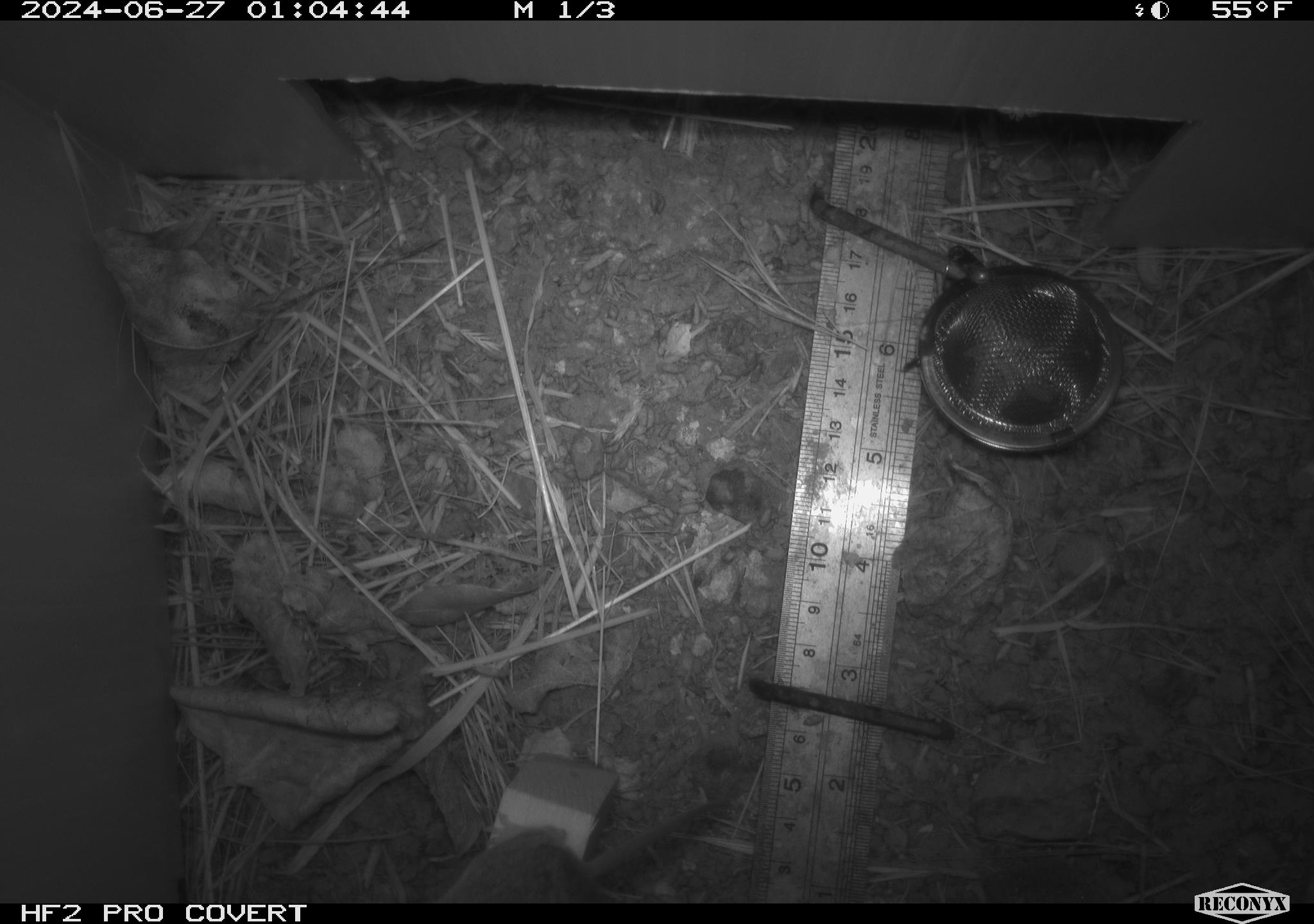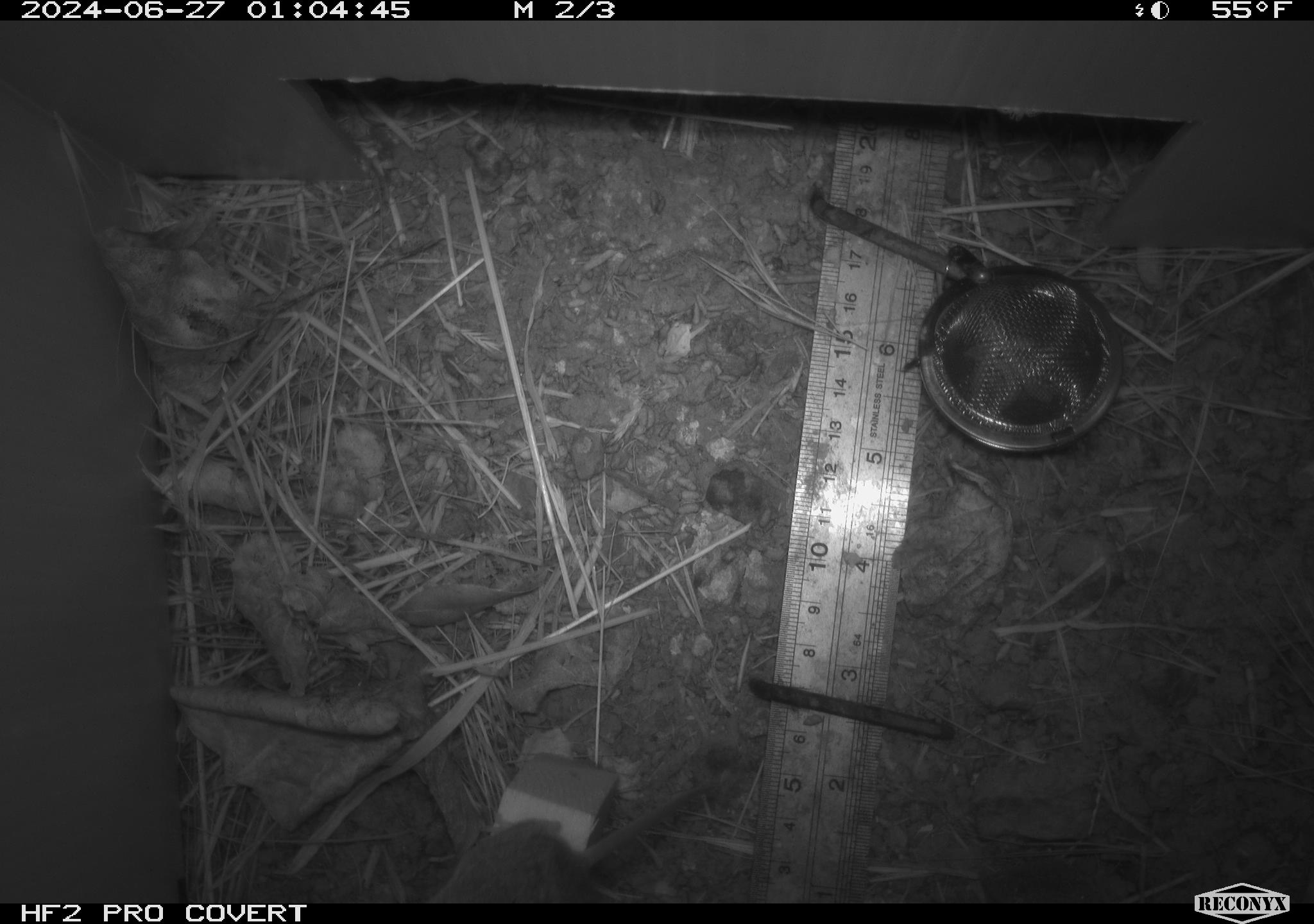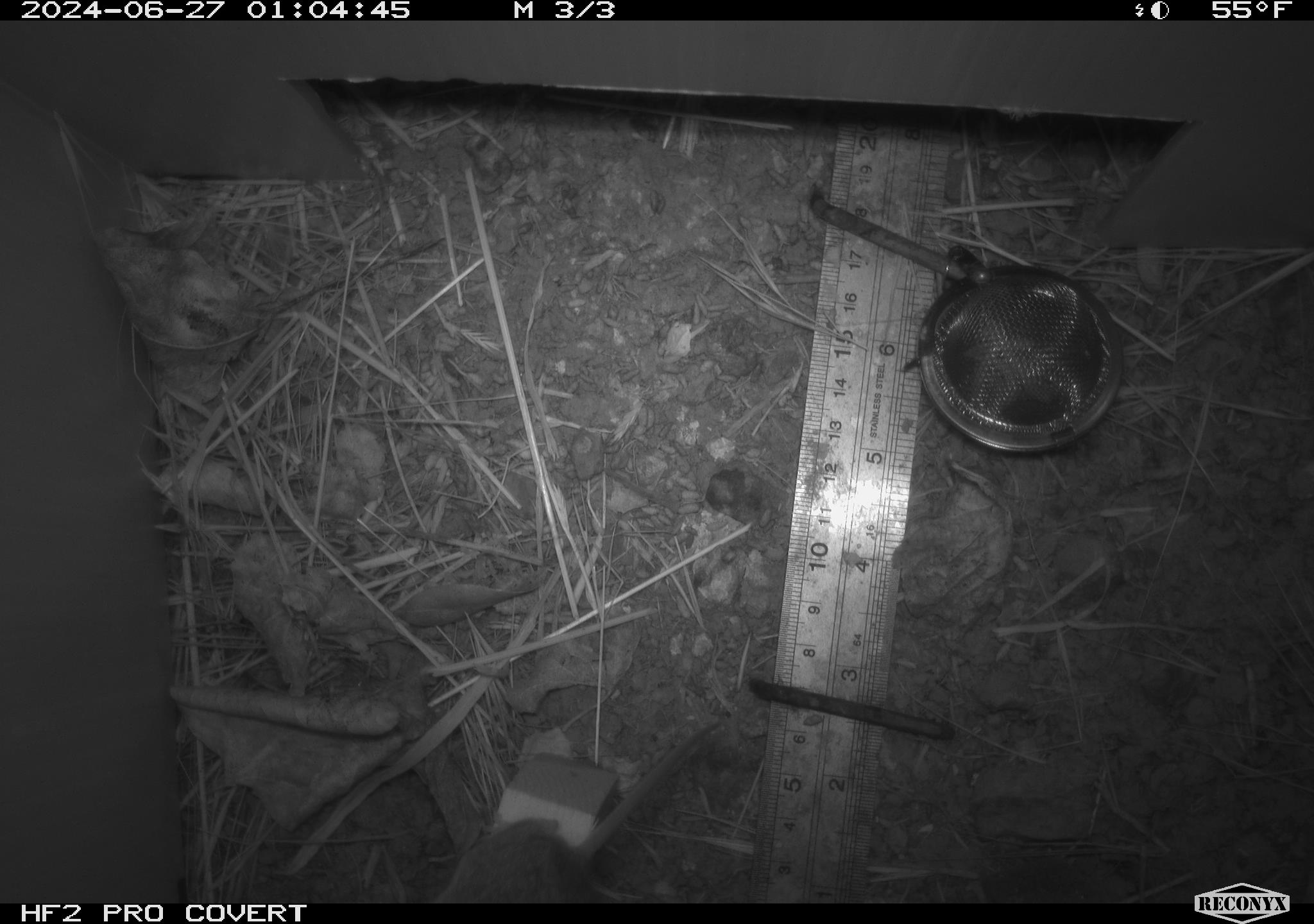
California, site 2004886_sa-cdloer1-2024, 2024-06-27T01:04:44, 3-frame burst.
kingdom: Animalia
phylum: Chordata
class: Mammalia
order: Rodentia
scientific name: Rodentia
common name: mouse species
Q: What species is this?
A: Mouse species (Rodentia).